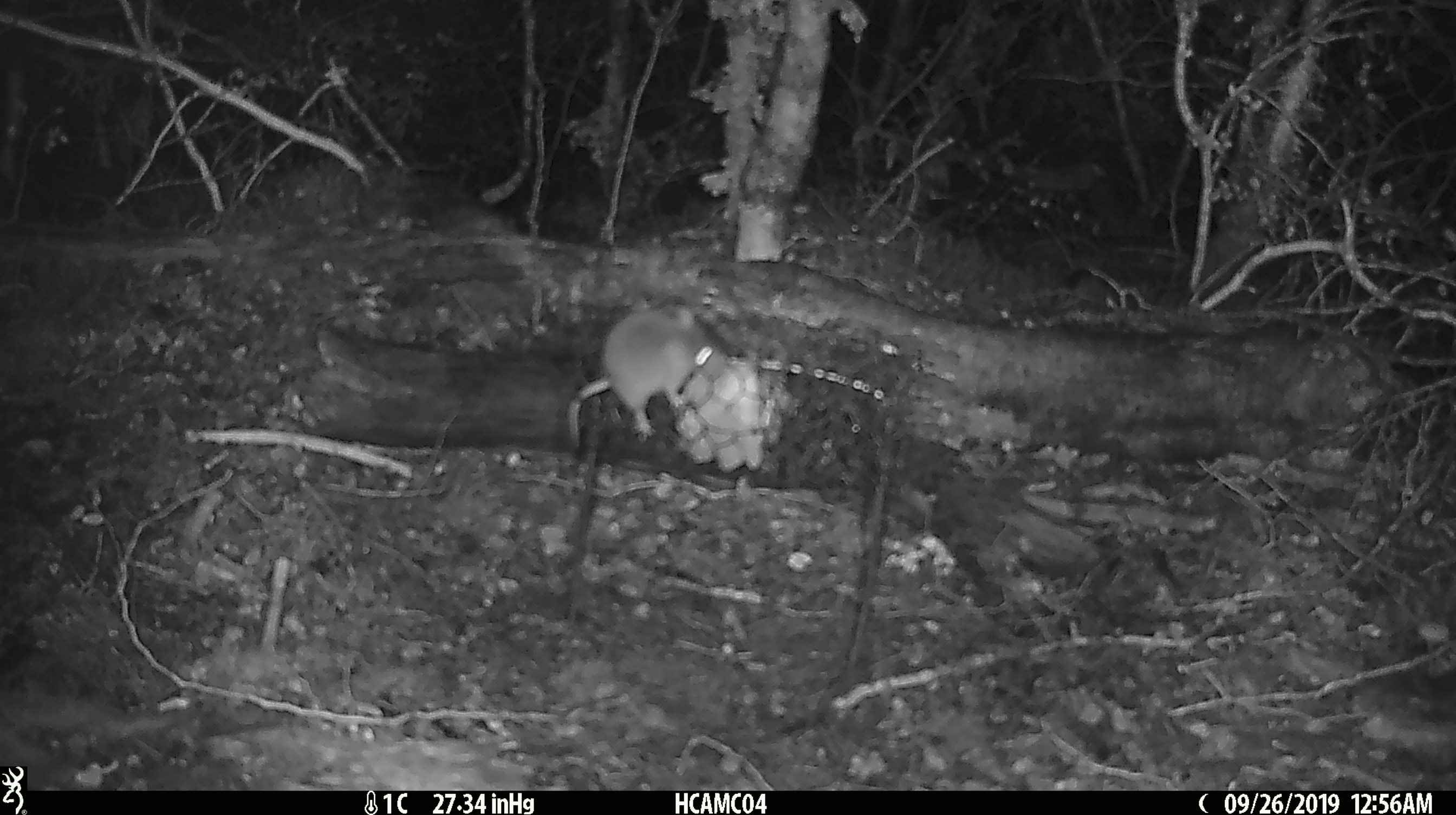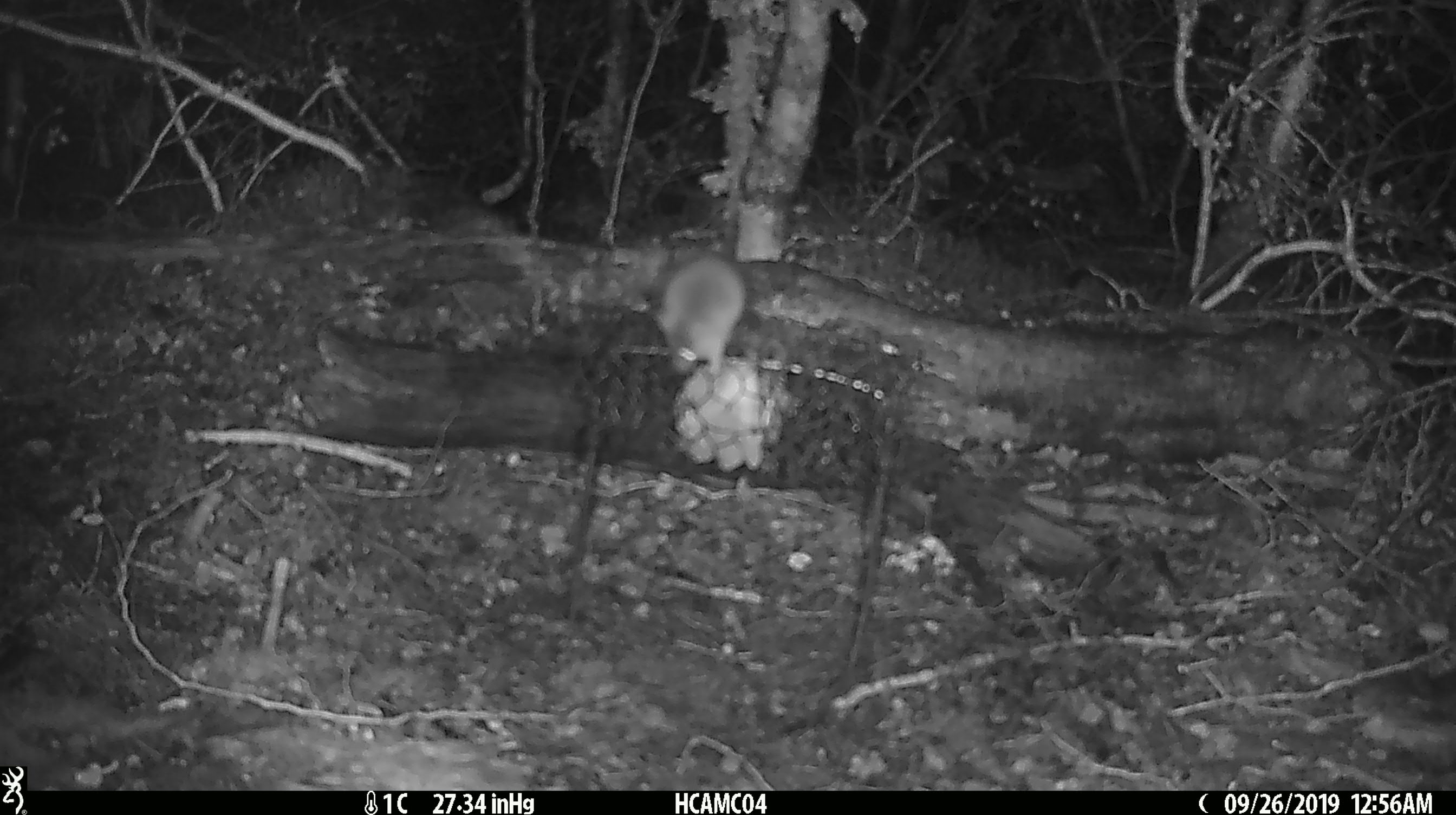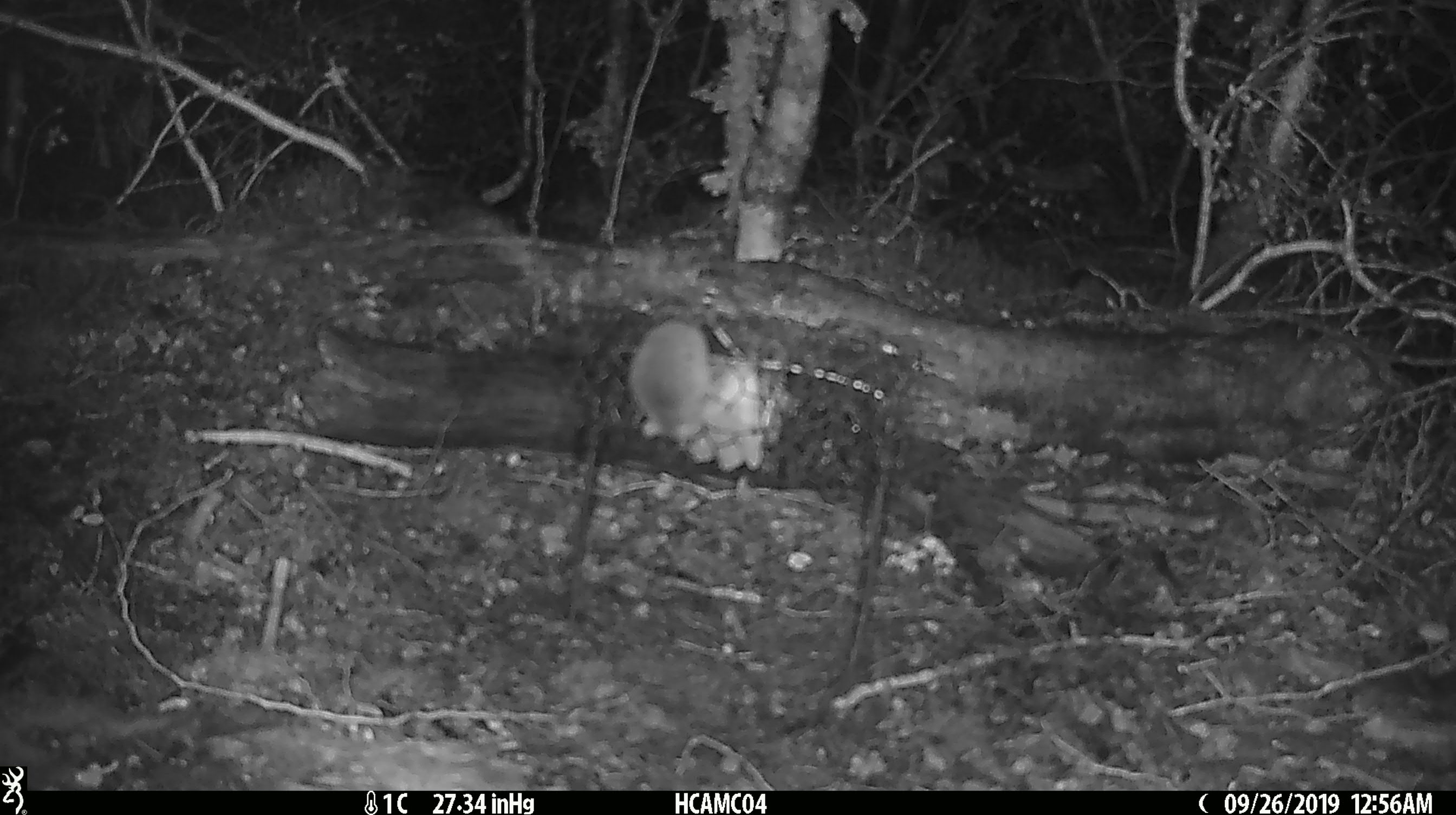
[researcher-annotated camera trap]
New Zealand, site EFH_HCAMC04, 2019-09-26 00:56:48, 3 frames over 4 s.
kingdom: Animalia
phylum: Chordata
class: Mammalia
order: Rodentia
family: Muridae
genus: Mus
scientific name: Mus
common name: mouse